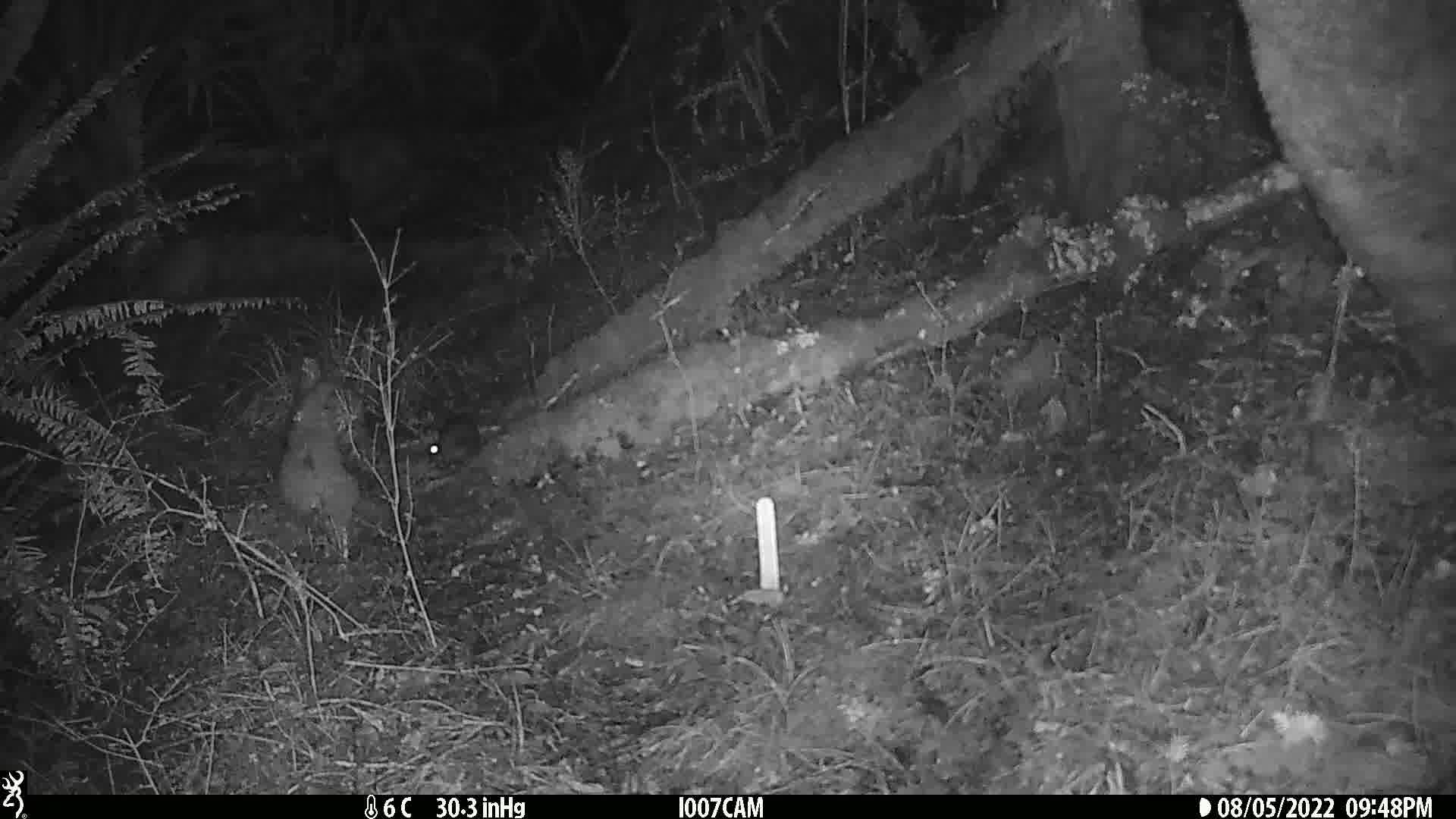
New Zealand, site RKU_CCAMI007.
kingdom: Animalia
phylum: Chordata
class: Mammalia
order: Rodentia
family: Muridae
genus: Rattus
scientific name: Rattus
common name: rat